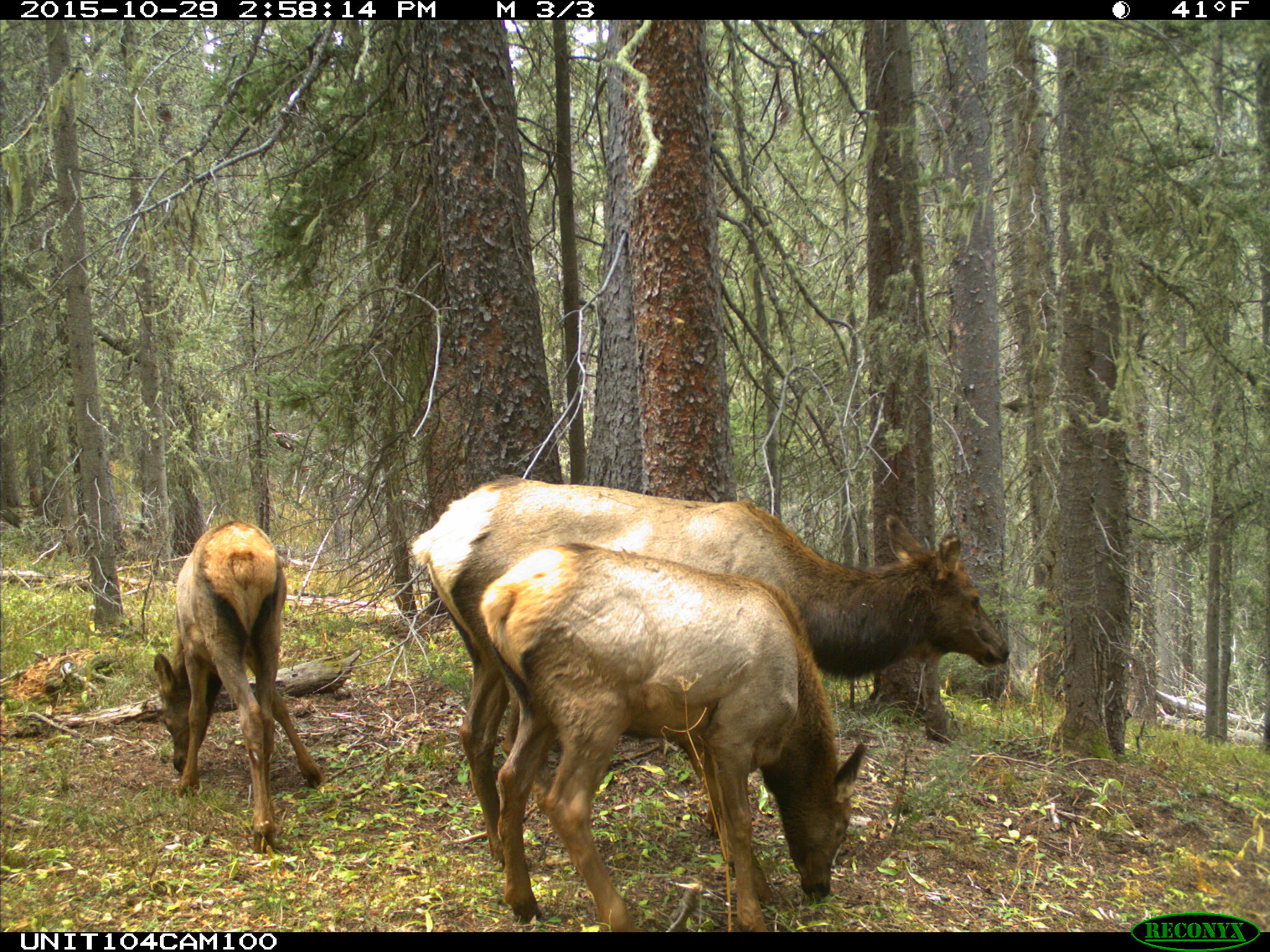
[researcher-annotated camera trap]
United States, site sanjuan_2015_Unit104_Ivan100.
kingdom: Animalia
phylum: Chordata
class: Mammalia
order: Artiodactyla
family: Cervidae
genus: Cervus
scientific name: Cervus elaphus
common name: red deer